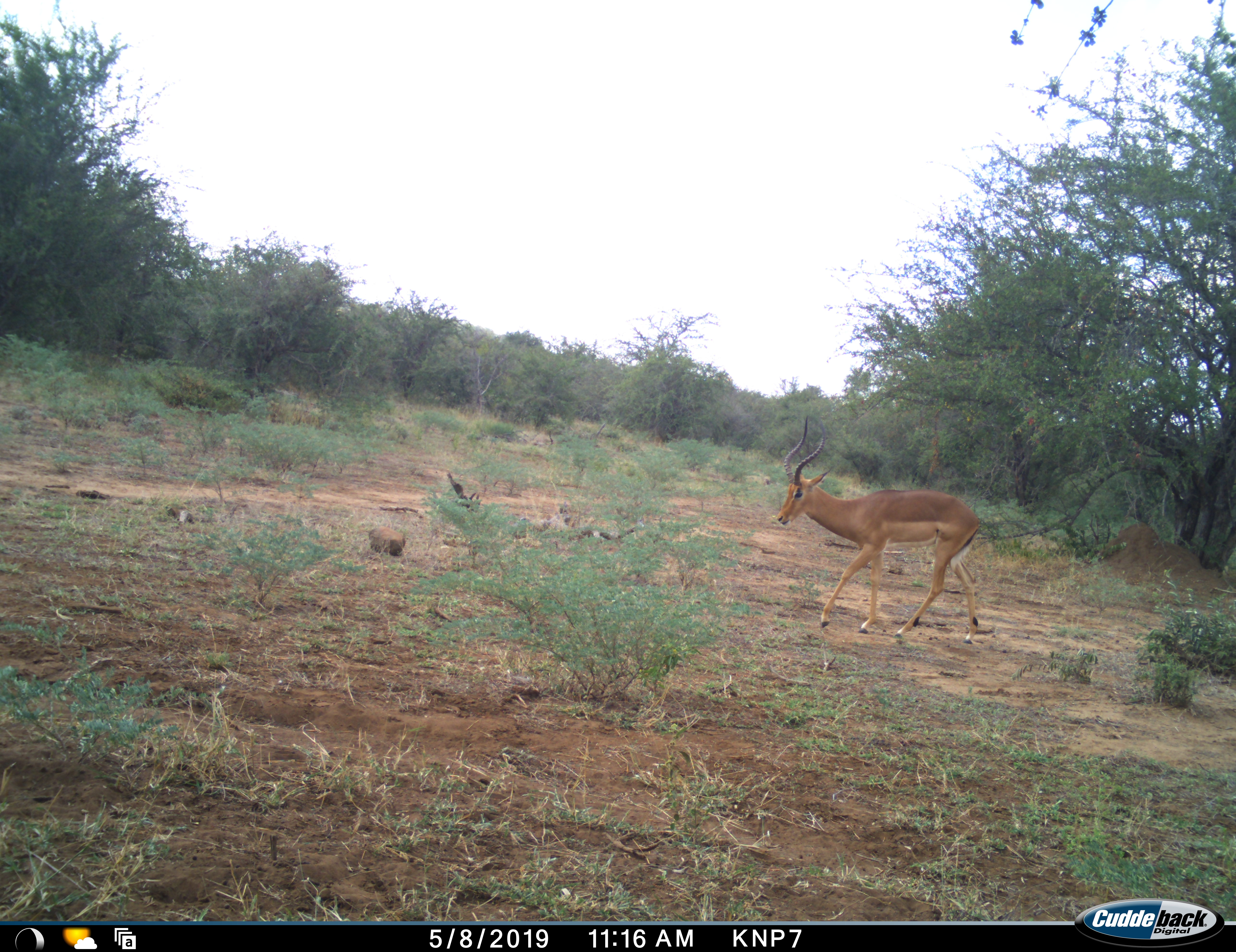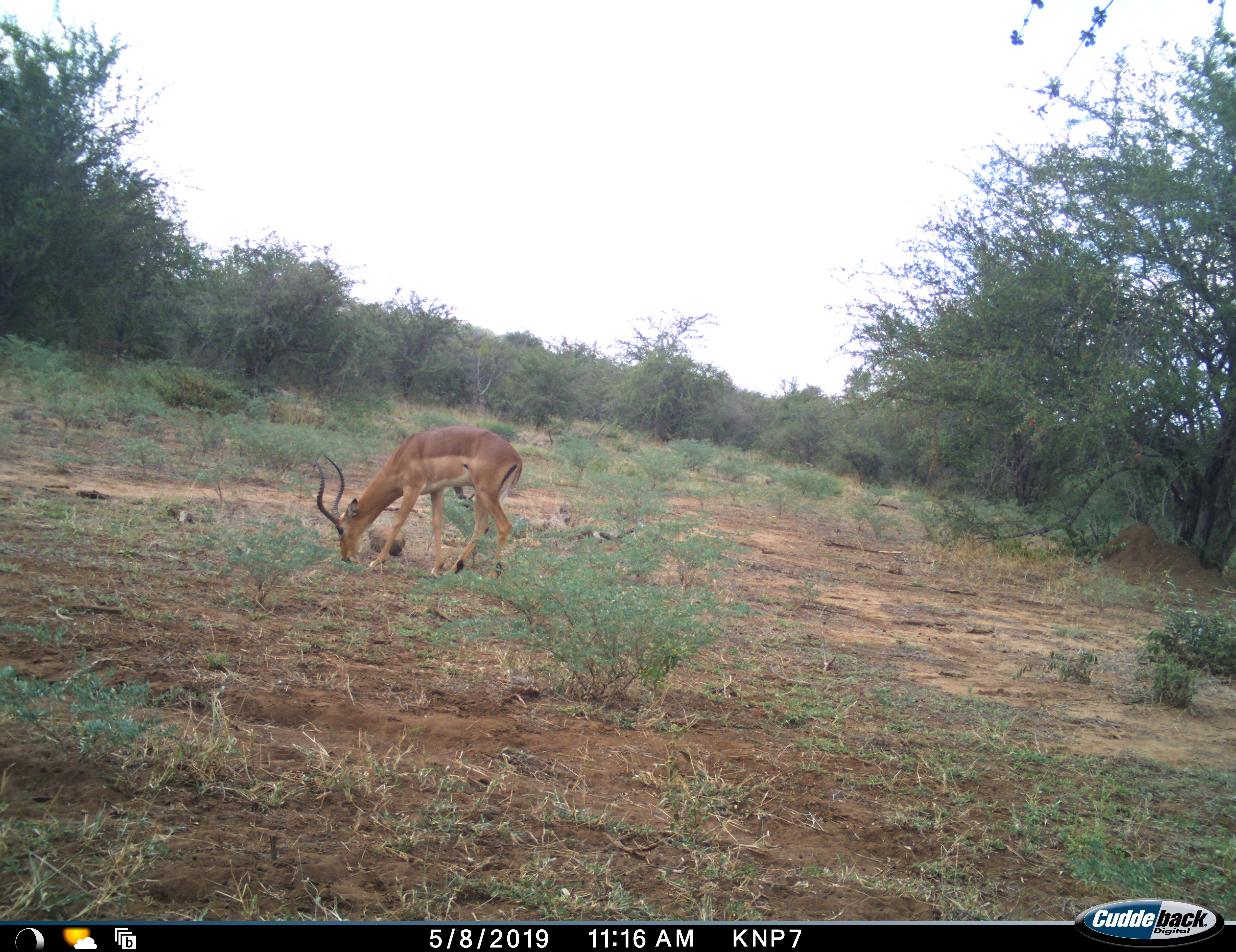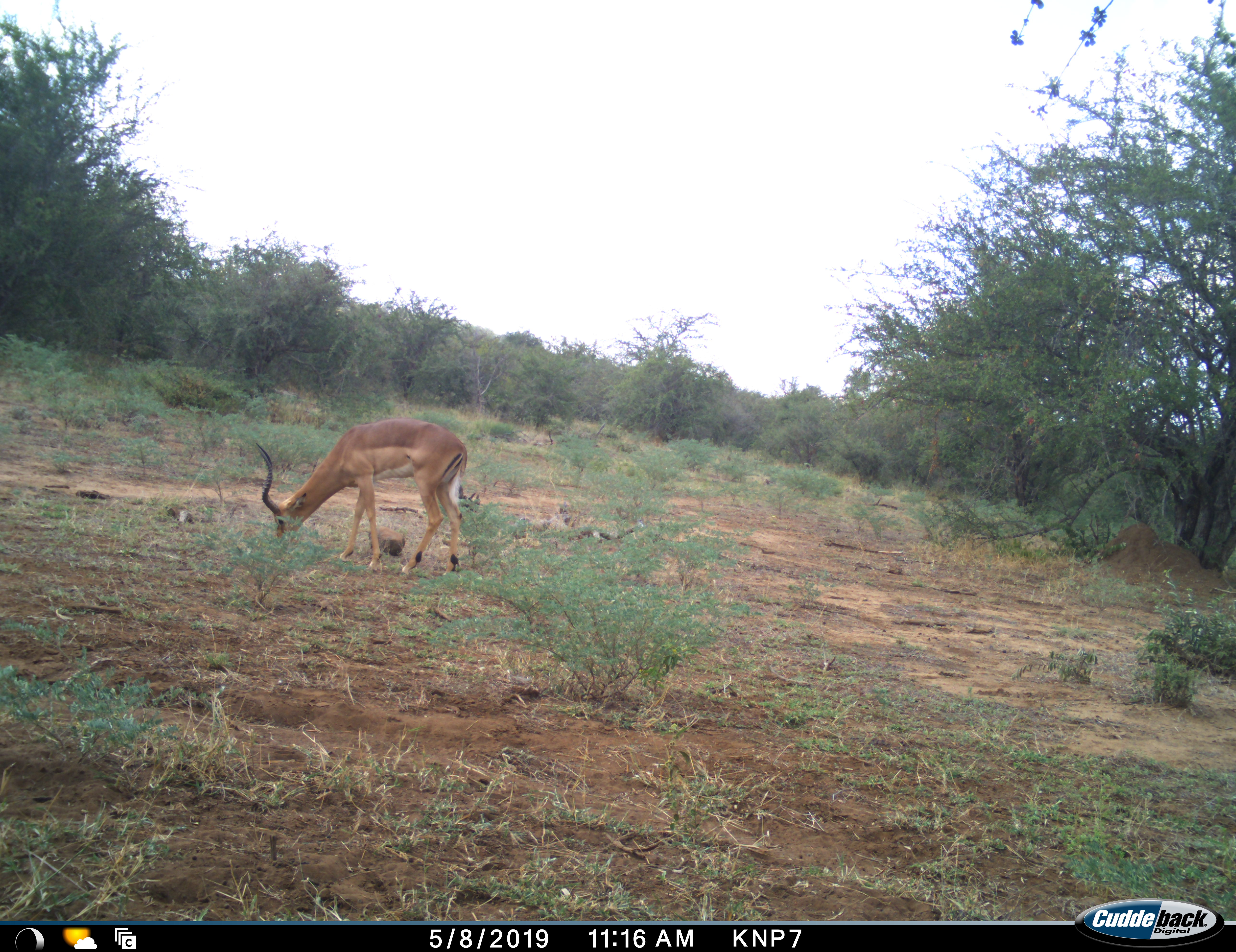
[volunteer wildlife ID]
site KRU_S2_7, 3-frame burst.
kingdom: Animalia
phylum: Chordata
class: Mammalia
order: Artiodactyla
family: Bovidae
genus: Aepyceros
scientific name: Aepyceros melampus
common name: impala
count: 1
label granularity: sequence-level